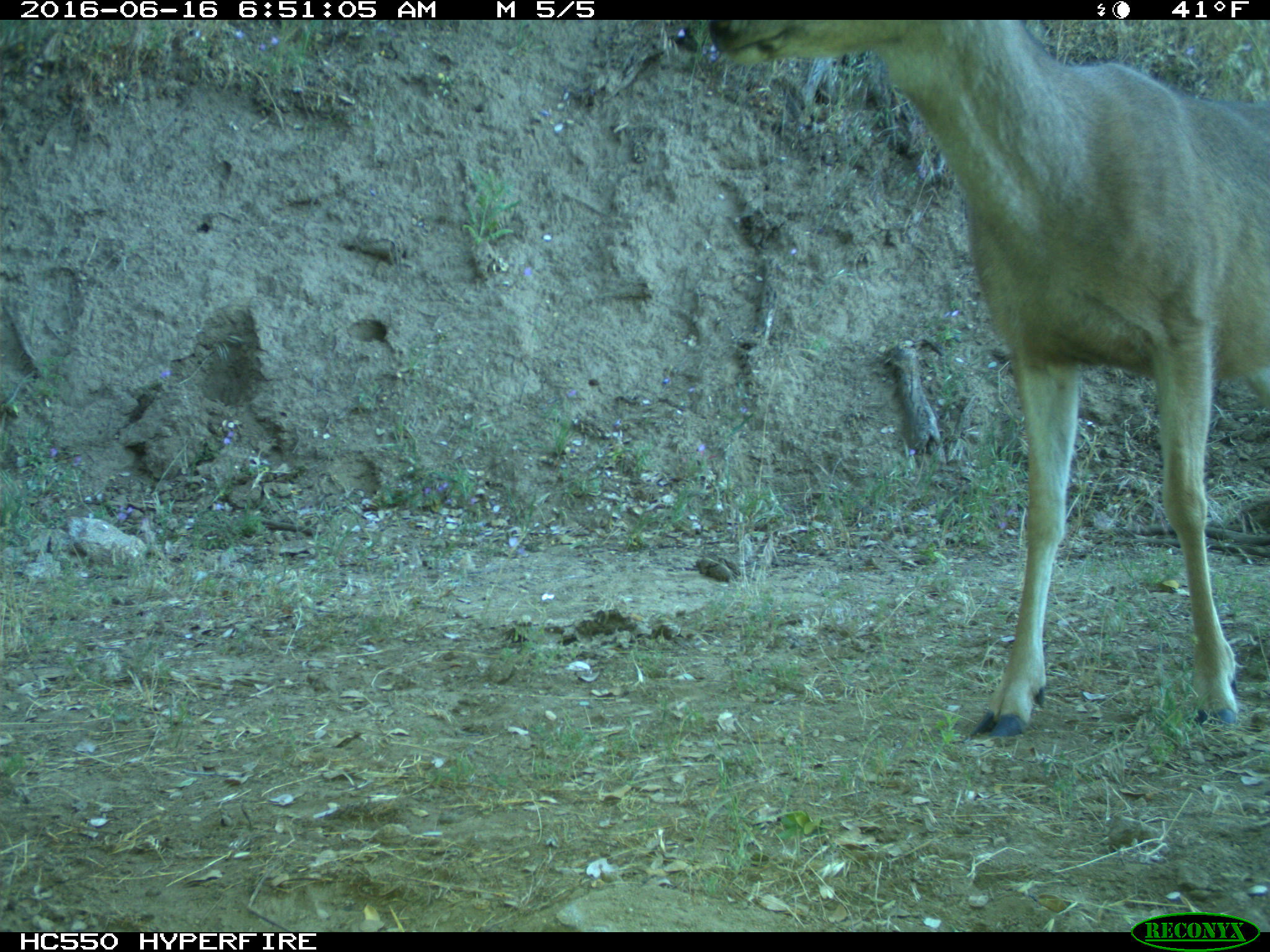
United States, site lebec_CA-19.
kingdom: Animalia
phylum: Chordata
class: Mammalia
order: Artiodactyla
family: Cervidae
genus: Odocoileus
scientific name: Odocoileus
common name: deer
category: unidentified deer